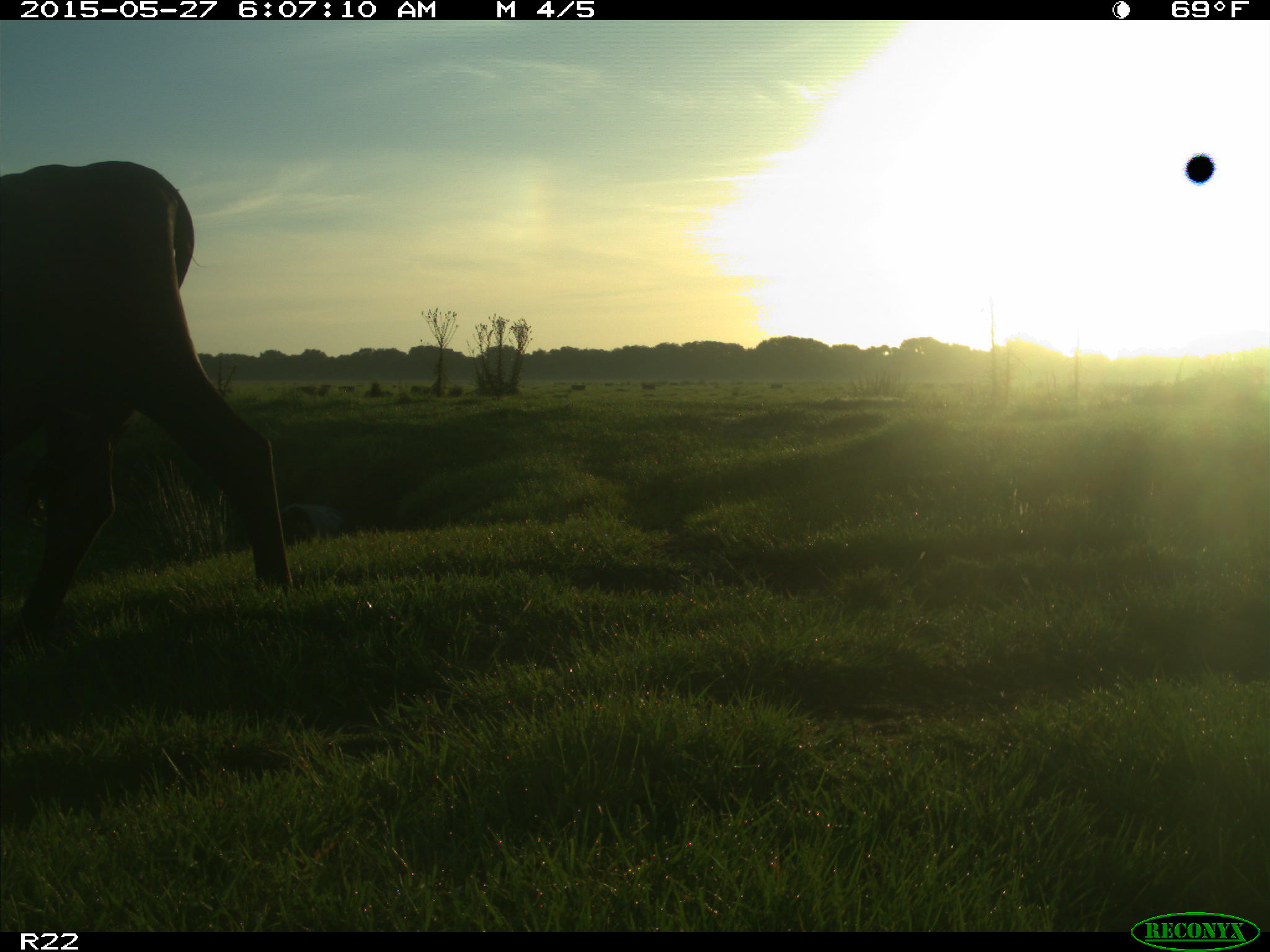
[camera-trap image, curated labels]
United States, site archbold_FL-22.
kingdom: Animalia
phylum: Chordata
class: Mammalia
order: Artiodactyla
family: Bovidae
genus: Bos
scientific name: Bos taurus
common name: domestic cow